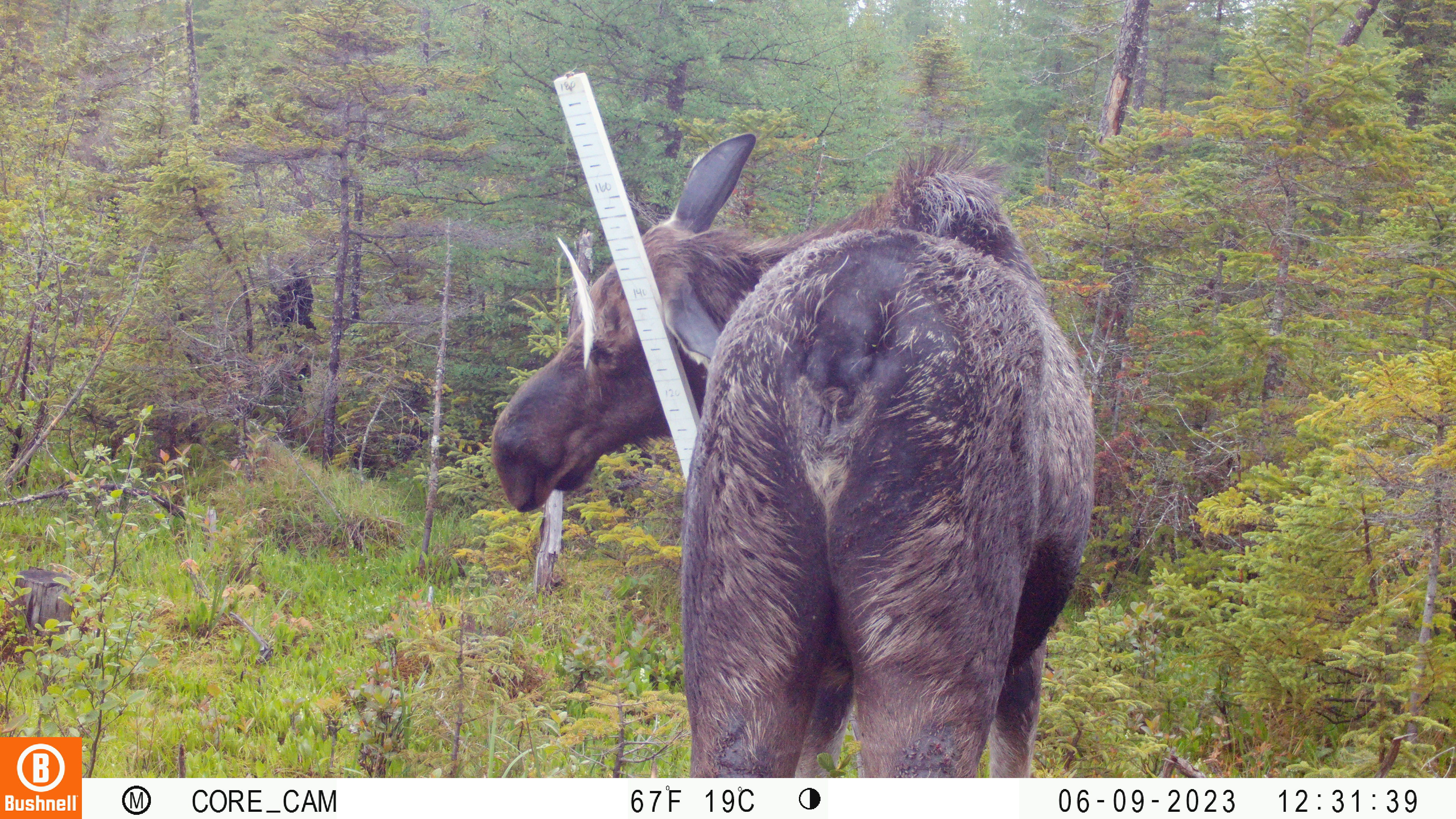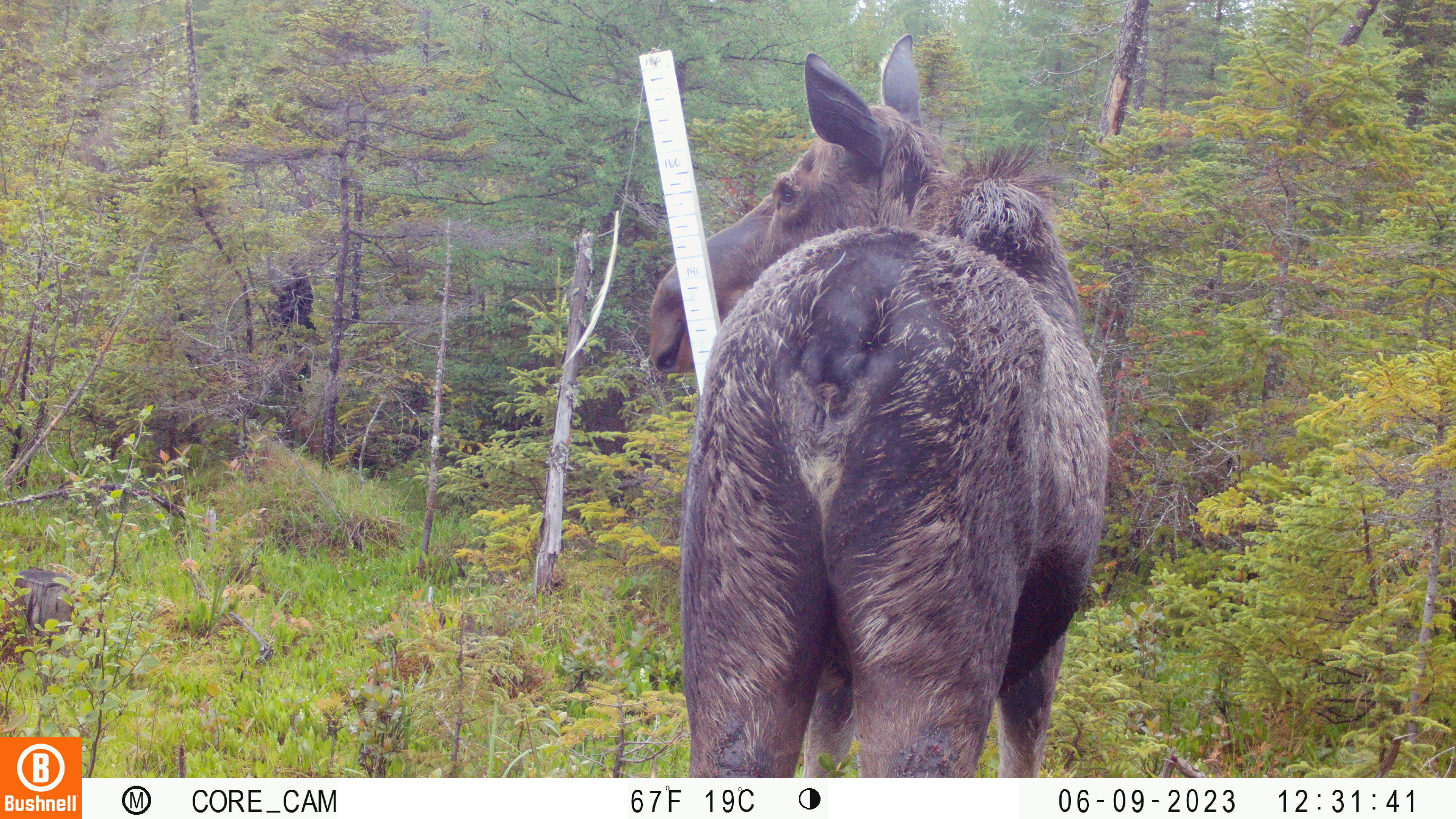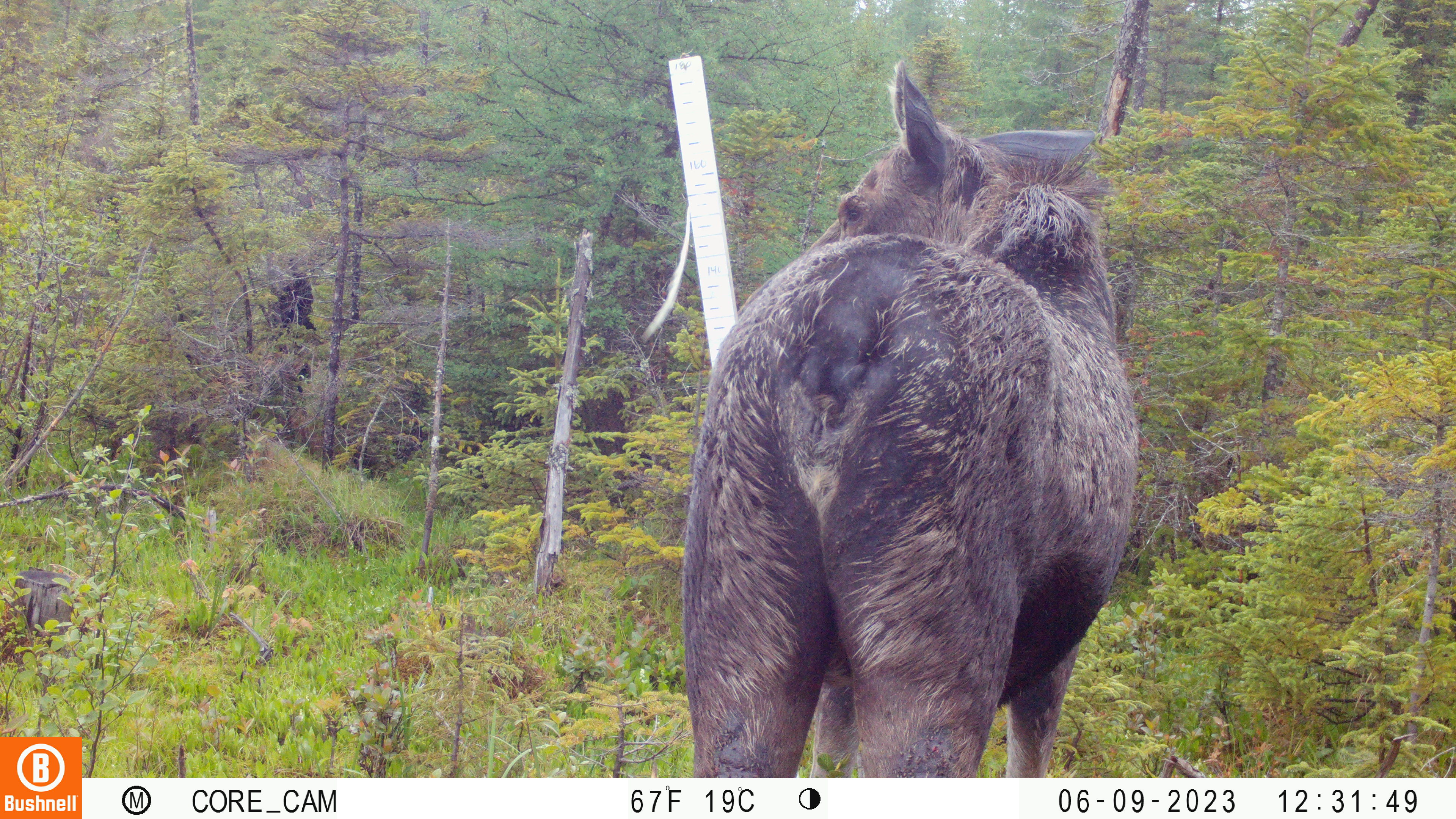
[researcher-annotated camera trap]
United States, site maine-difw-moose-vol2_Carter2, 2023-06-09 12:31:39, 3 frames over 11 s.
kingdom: Animalia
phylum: Chordata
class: Mammalia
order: Artiodactyla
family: Cervidae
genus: Alces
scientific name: Alces alces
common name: moose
Moose (Alces alces).